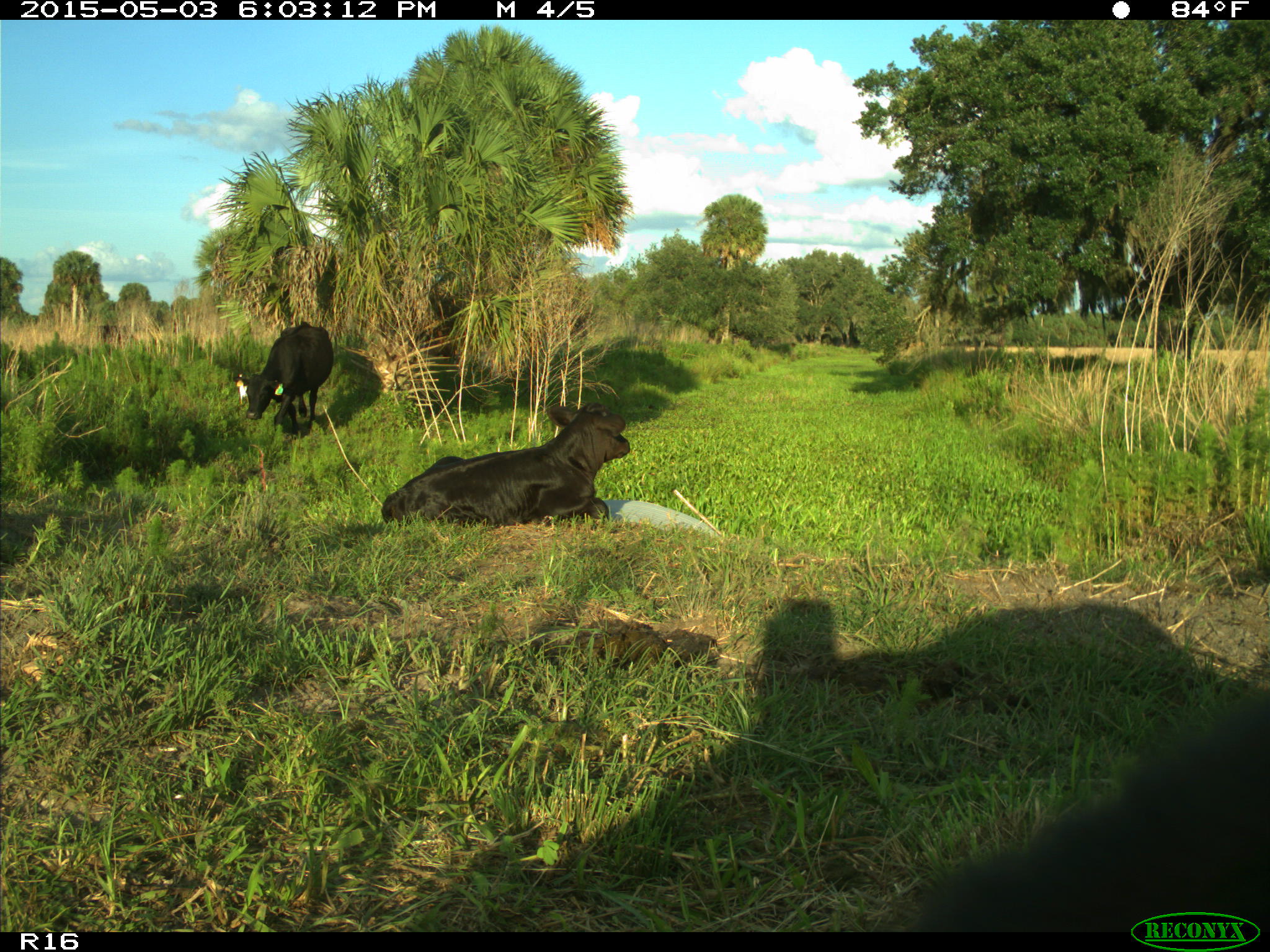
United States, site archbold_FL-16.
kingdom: Animalia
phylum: Chordata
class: Mammalia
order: Artiodactyla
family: Bovidae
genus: Bos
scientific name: Bos taurus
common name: domestic cow